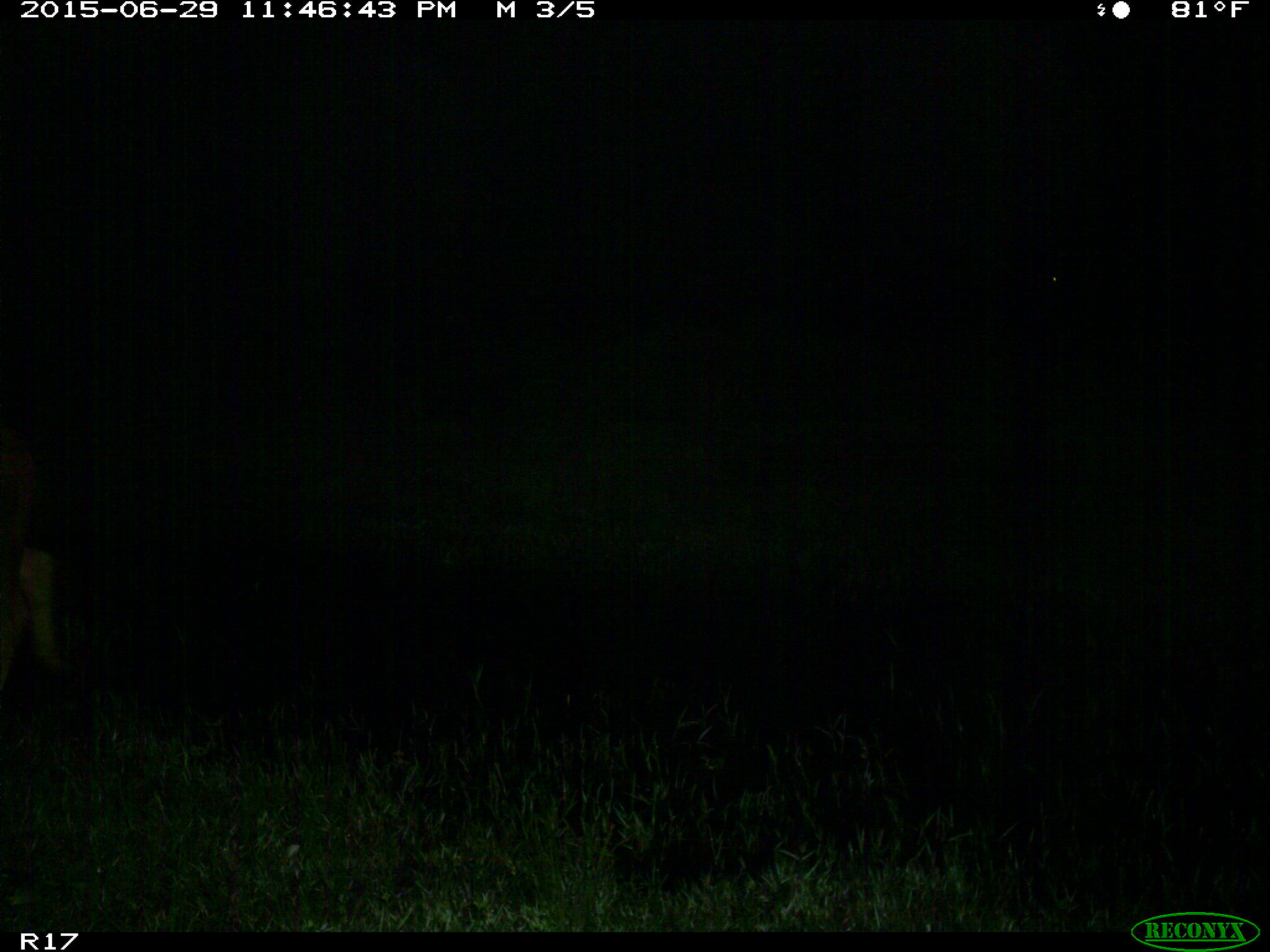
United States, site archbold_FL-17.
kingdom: Animalia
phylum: Chordata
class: Mammalia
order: Artiodactyla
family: Bovidae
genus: Bos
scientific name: Bos taurus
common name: domestic cow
Bos taurus (domestic cow).